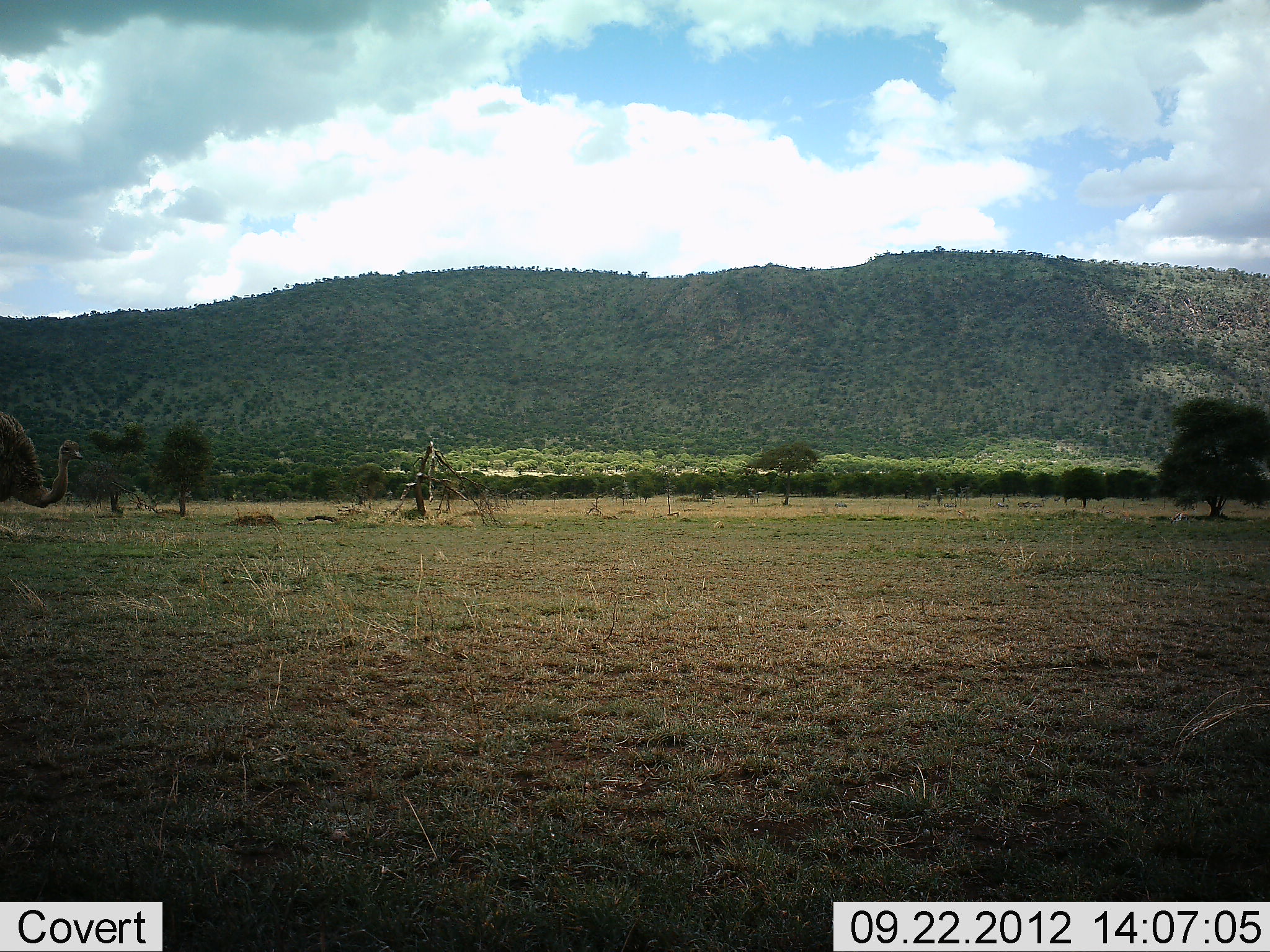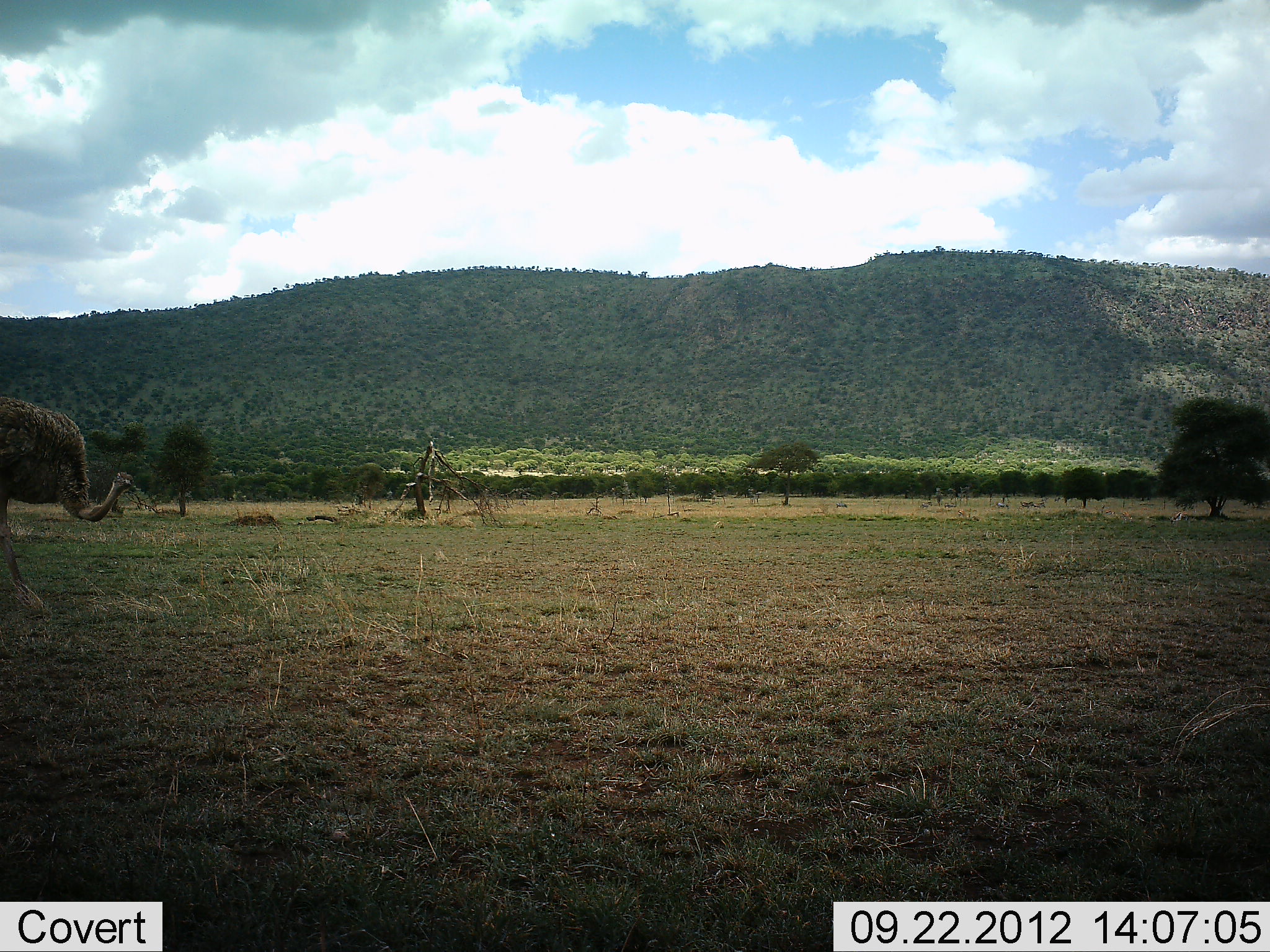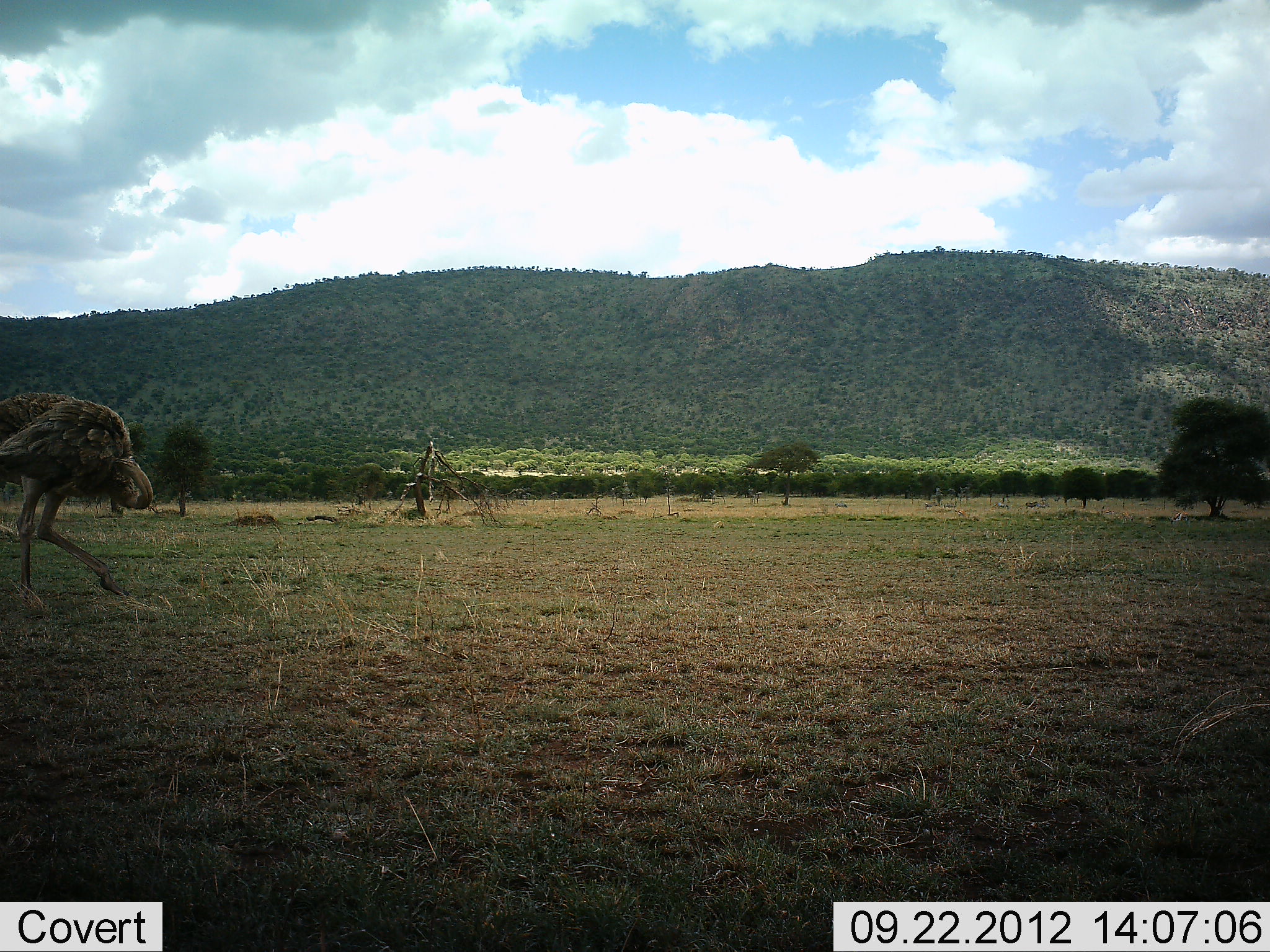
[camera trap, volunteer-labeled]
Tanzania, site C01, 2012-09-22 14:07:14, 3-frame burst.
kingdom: Animalia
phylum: Chordata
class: Aves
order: Struthioniformes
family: Struthionidae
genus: Struthio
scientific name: Struthio camelus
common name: ostrich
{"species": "ostrich (Struthio camelus)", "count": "1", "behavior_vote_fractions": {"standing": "18%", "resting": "0%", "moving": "82%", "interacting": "0%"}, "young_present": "9%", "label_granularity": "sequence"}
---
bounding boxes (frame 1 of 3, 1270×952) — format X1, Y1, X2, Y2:
animal: 0, 410, 84, 514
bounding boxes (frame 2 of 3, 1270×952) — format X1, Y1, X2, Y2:
animal: 0, 394, 144, 598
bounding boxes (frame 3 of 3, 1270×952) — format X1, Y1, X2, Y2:
animal: 0, 386, 159, 607